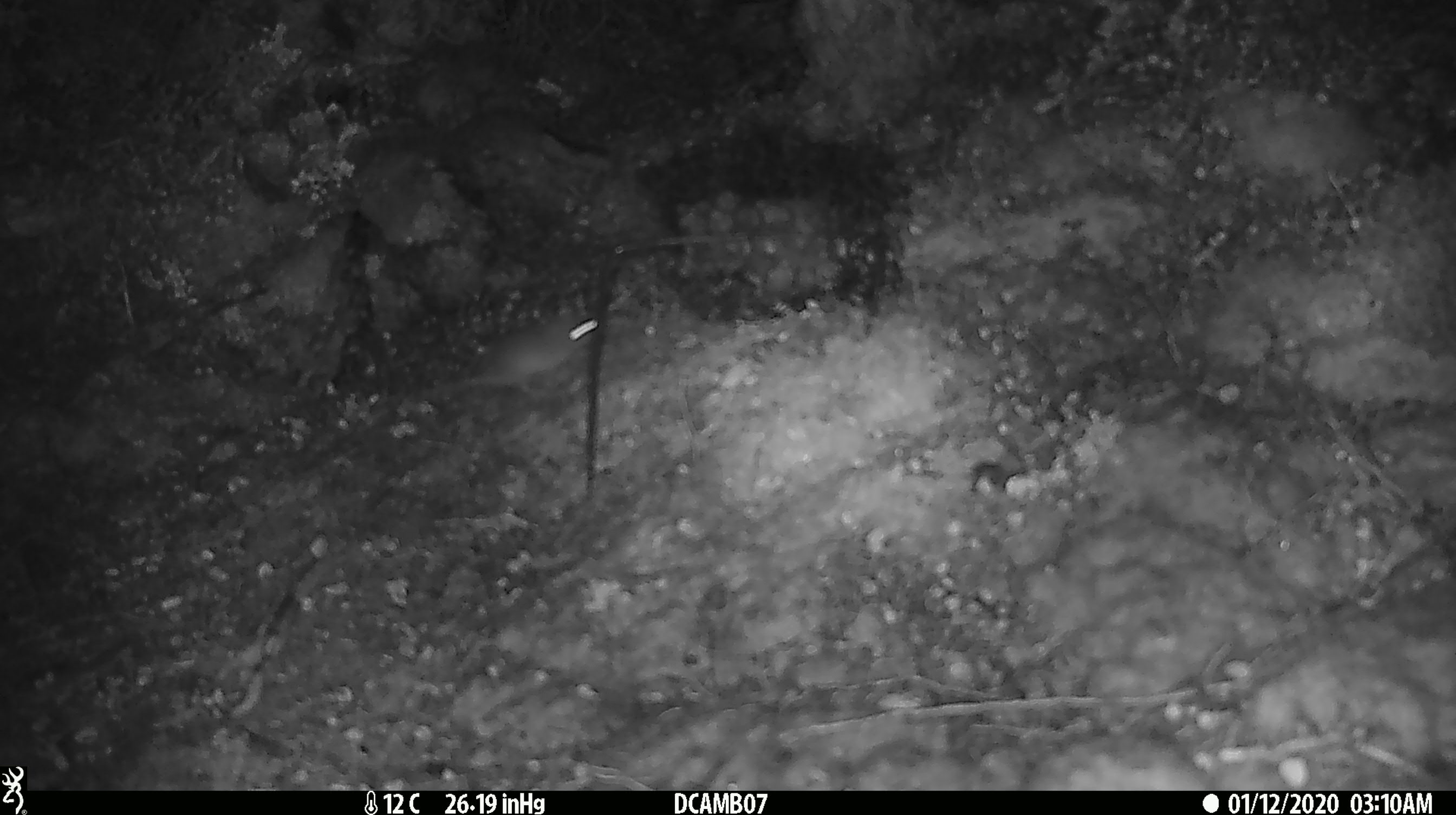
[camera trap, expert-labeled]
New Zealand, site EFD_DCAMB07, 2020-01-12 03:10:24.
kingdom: Animalia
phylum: Chordata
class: Mammalia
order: Rodentia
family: Muridae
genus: Mus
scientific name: Mus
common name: mouse